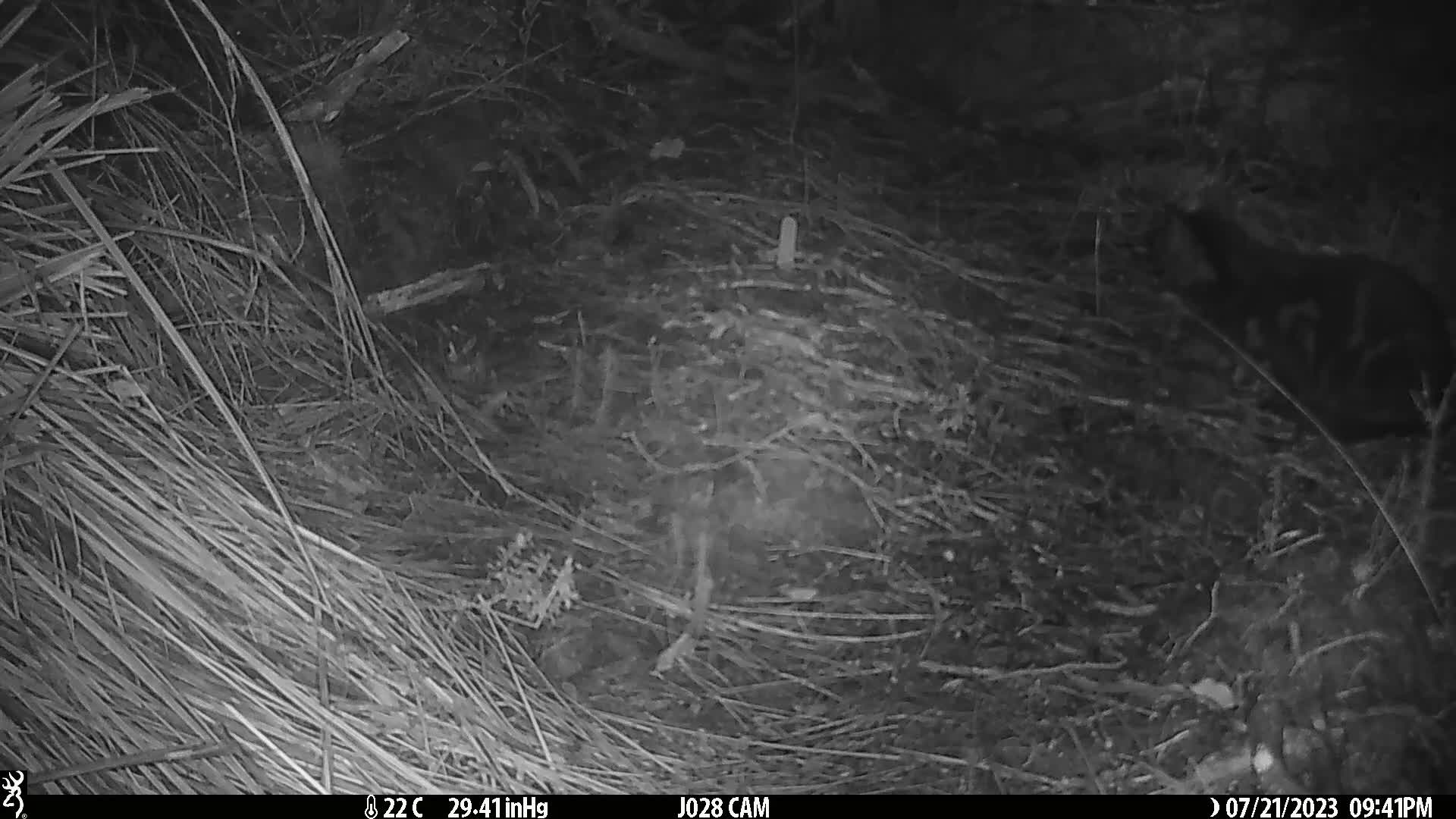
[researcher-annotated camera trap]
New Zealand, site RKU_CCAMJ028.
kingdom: Animalia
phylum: Chordata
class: Mammalia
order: Carnivora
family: Felidae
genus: Felis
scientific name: Felis catus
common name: domestic cat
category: cat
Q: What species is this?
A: Cat (domestic cat) (Felis catus).